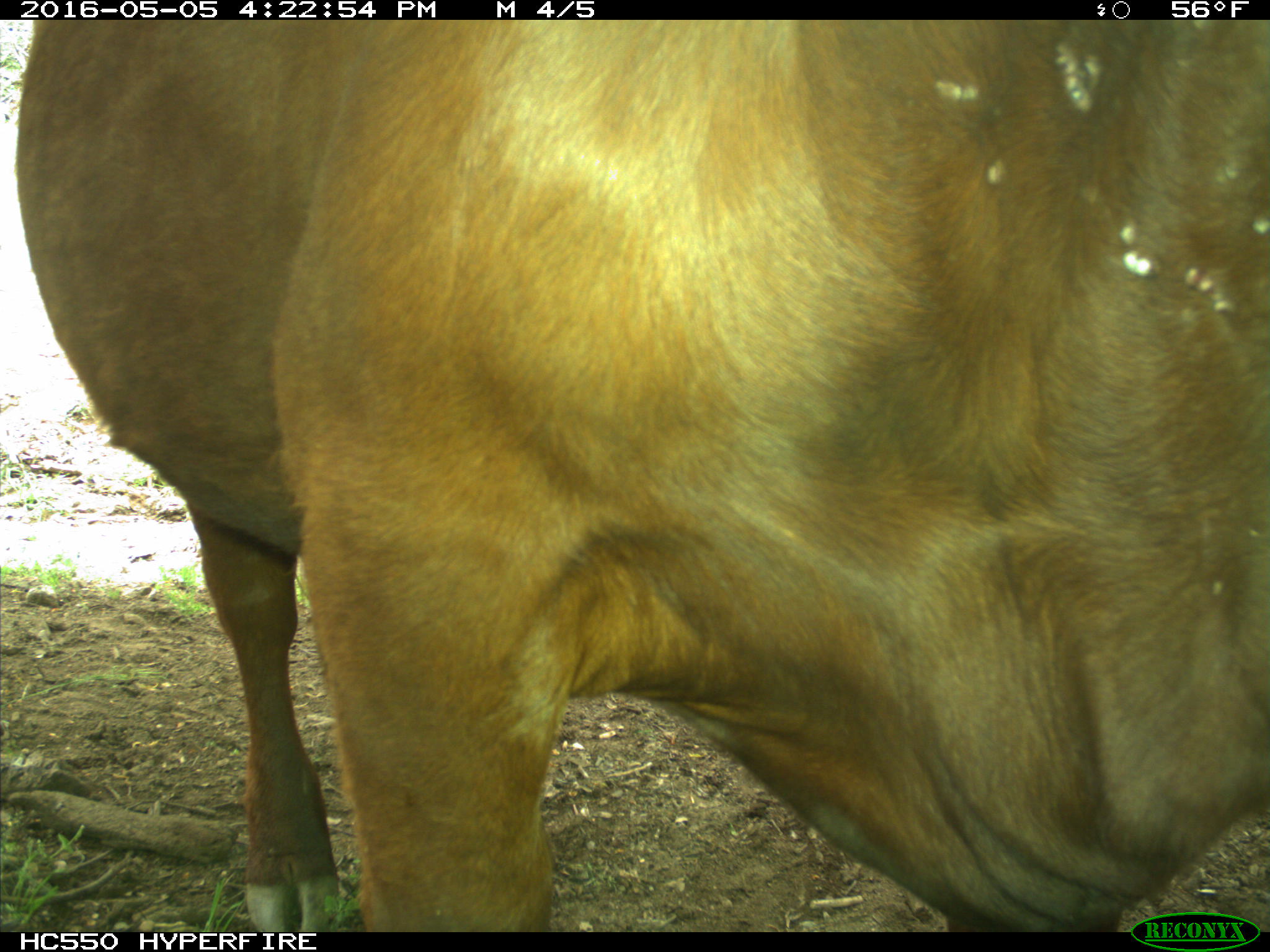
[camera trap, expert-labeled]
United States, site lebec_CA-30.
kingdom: Animalia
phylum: Chordata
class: Mammalia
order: Artiodactyla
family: Bovidae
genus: Bos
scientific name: Bos taurus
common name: domestic cow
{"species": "Bos taurus (domestic cow)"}